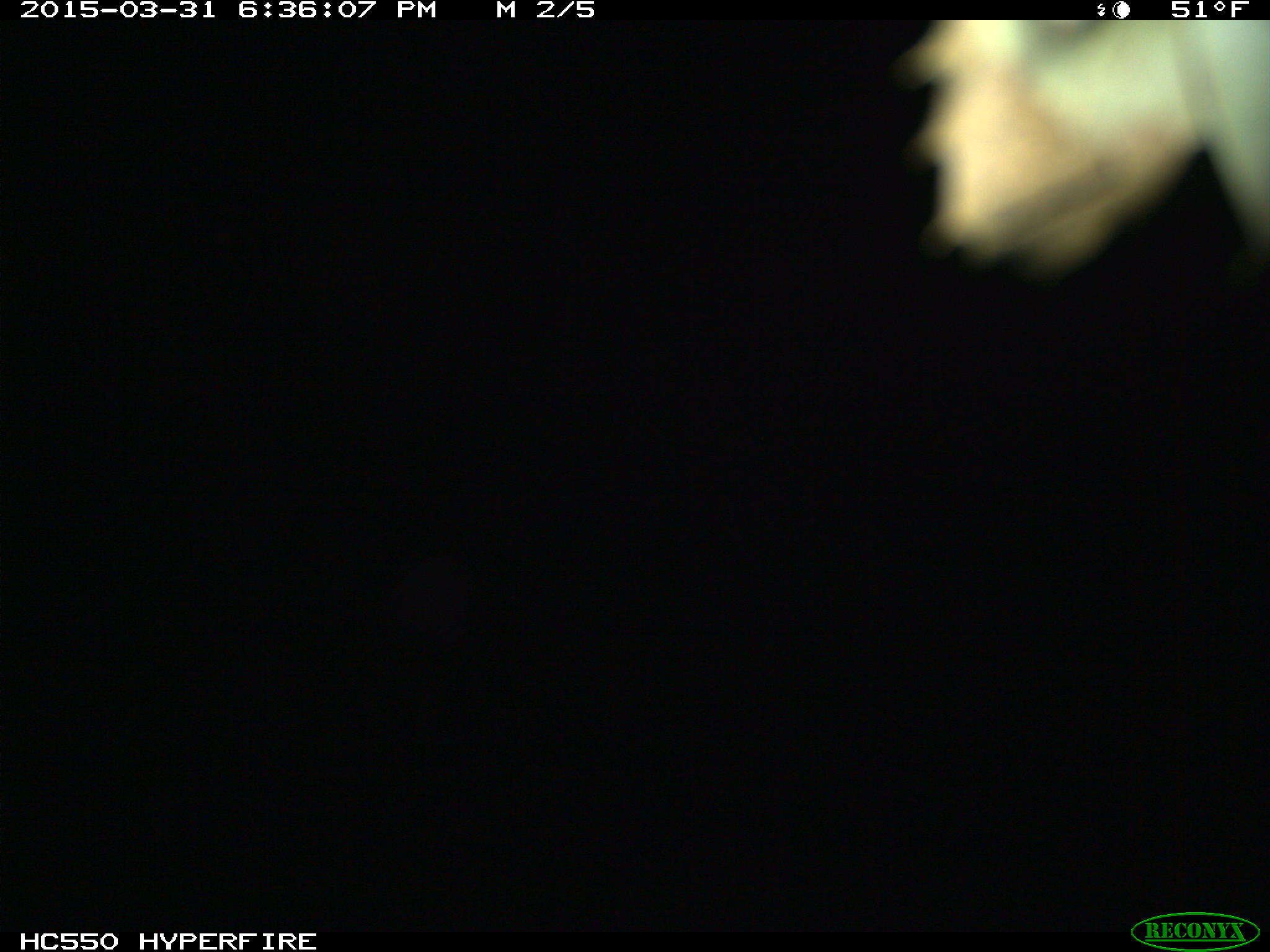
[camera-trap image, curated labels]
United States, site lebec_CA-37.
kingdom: Animalia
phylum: Chordata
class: Mammalia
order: Artiodactyla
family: Bovidae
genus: Bos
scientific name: Bos taurus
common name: domestic cow